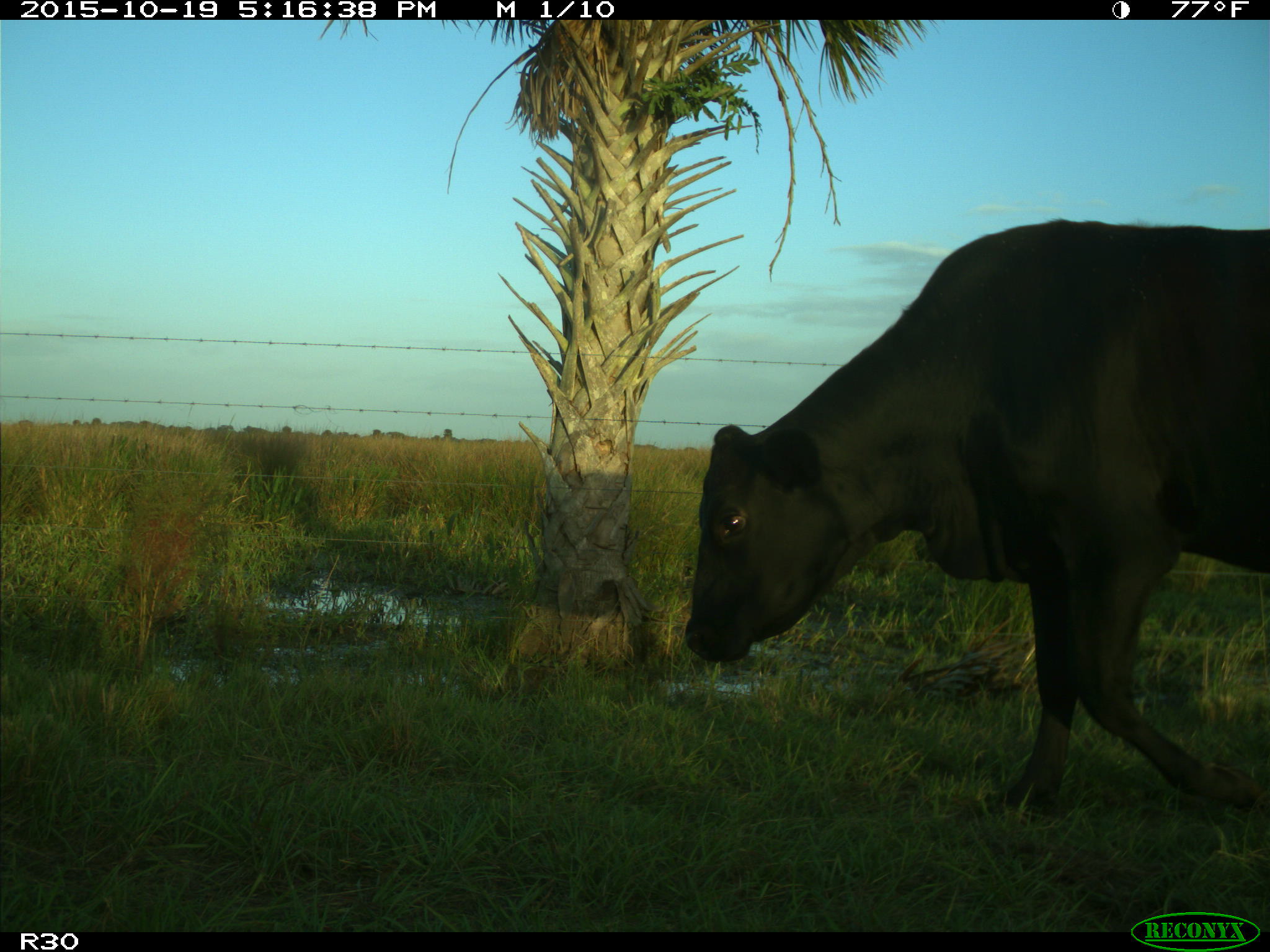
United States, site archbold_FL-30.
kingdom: Animalia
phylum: Chordata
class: Mammalia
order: Artiodactyla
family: Bovidae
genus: Bos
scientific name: Bos taurus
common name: domestic cow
Bos taurus (domestic cow).